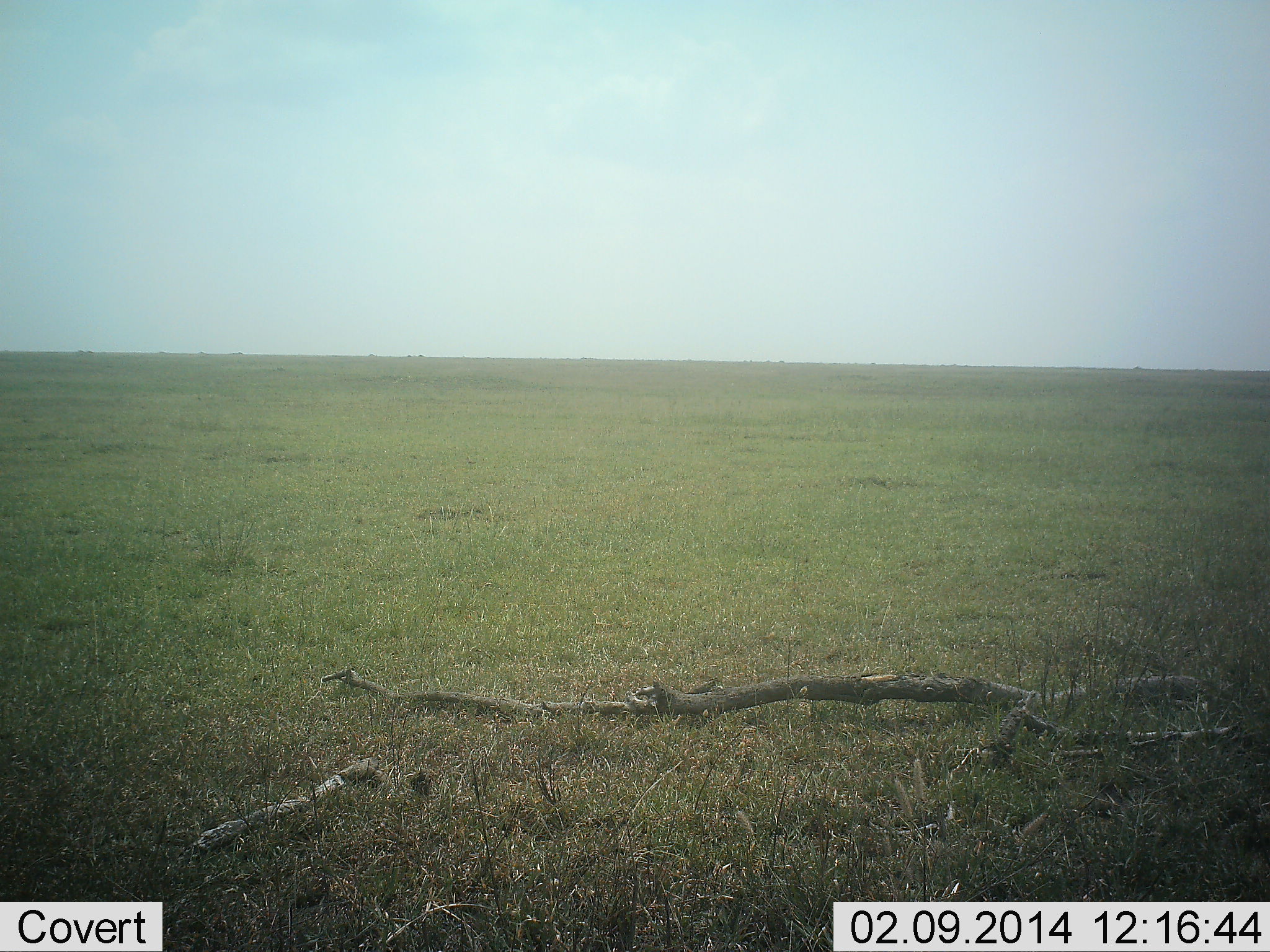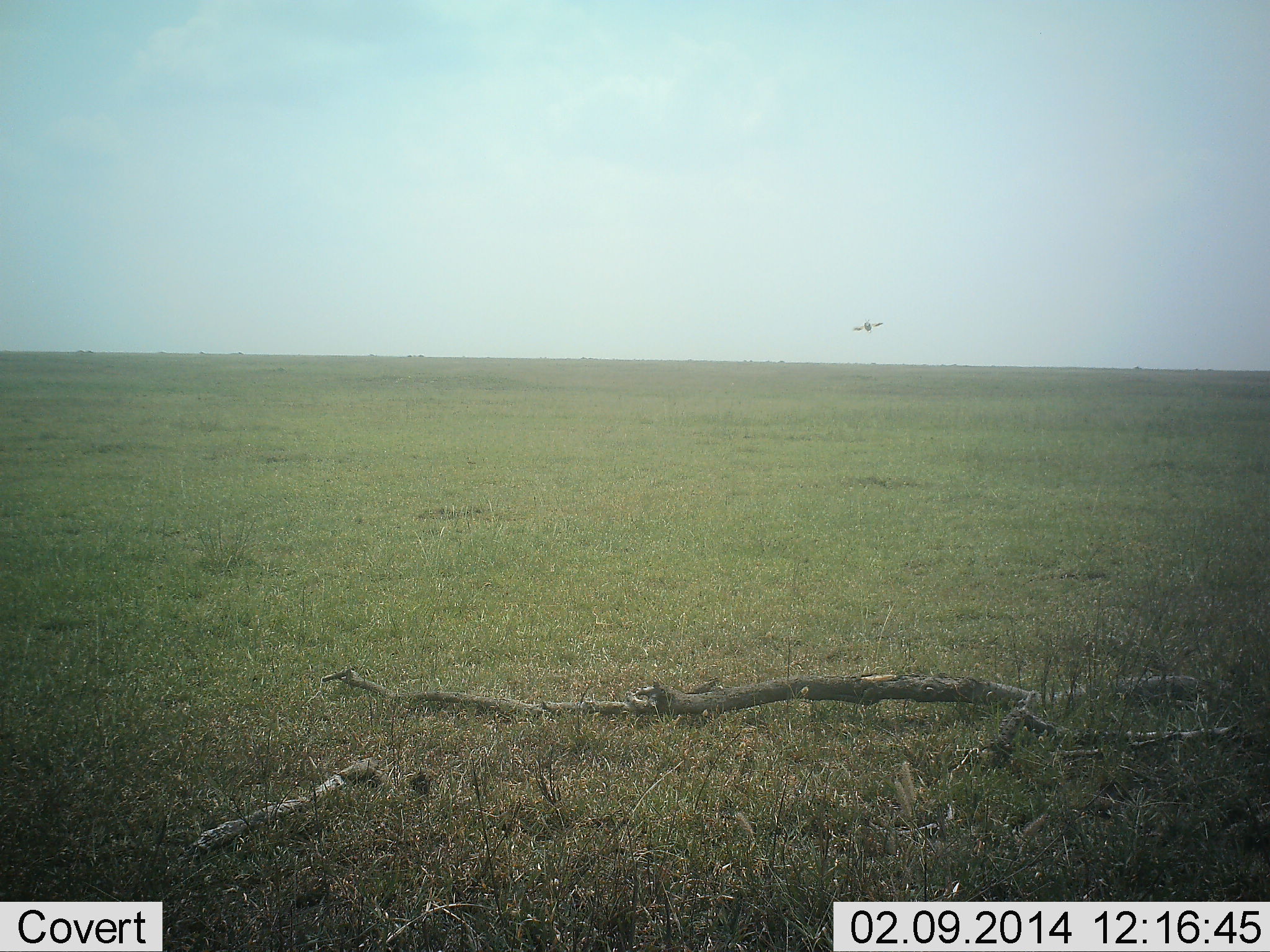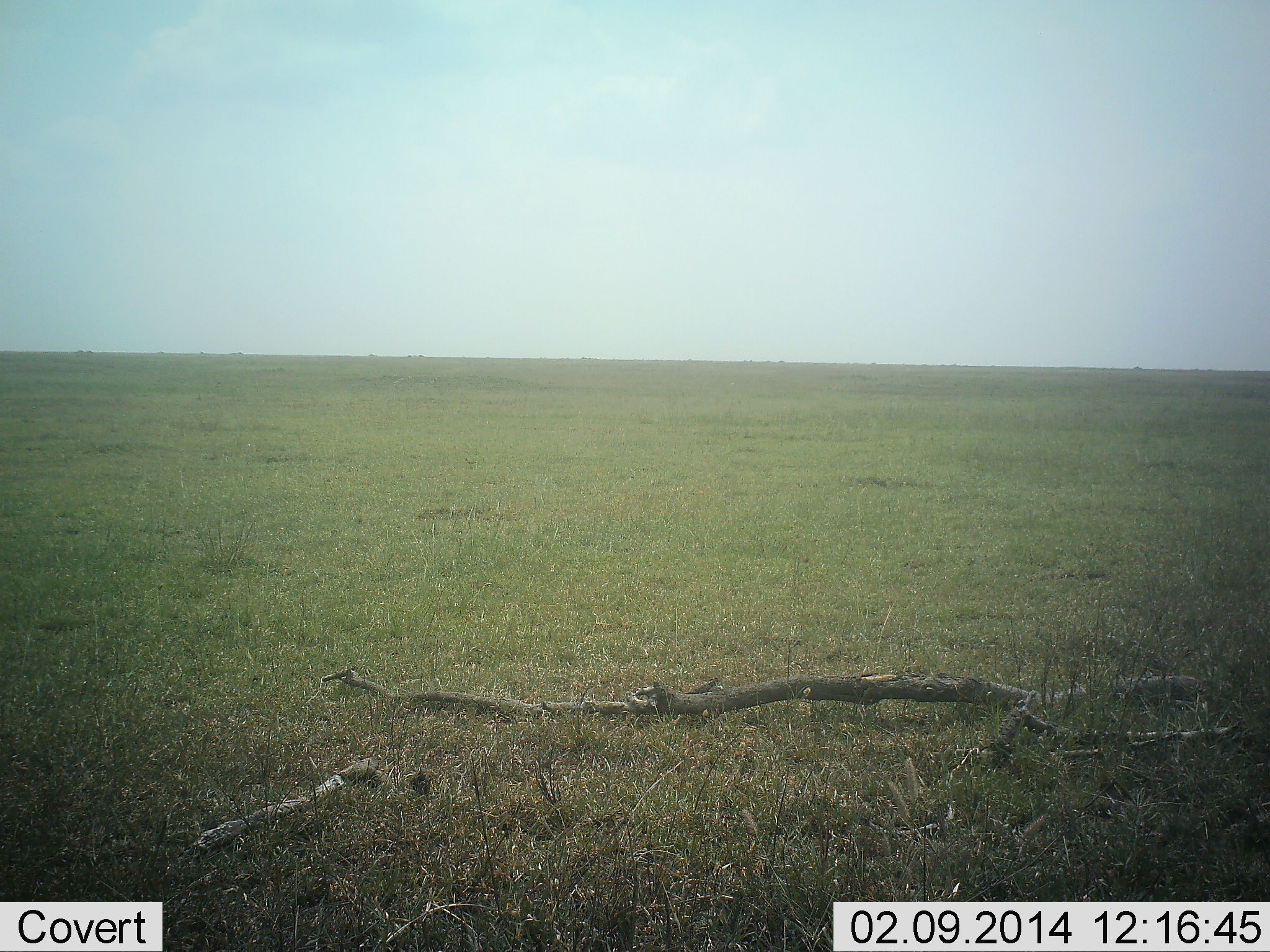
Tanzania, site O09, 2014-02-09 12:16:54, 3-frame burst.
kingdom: Animalia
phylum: Chordata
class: Aves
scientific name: Aves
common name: bird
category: otherbird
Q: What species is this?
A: Otherbird (bird) (Aves).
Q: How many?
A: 1.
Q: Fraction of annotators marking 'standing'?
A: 0%.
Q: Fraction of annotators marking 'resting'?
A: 0%.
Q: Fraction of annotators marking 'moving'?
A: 100%.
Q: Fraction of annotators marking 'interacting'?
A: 0%.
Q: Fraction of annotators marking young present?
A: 0%.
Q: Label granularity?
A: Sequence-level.